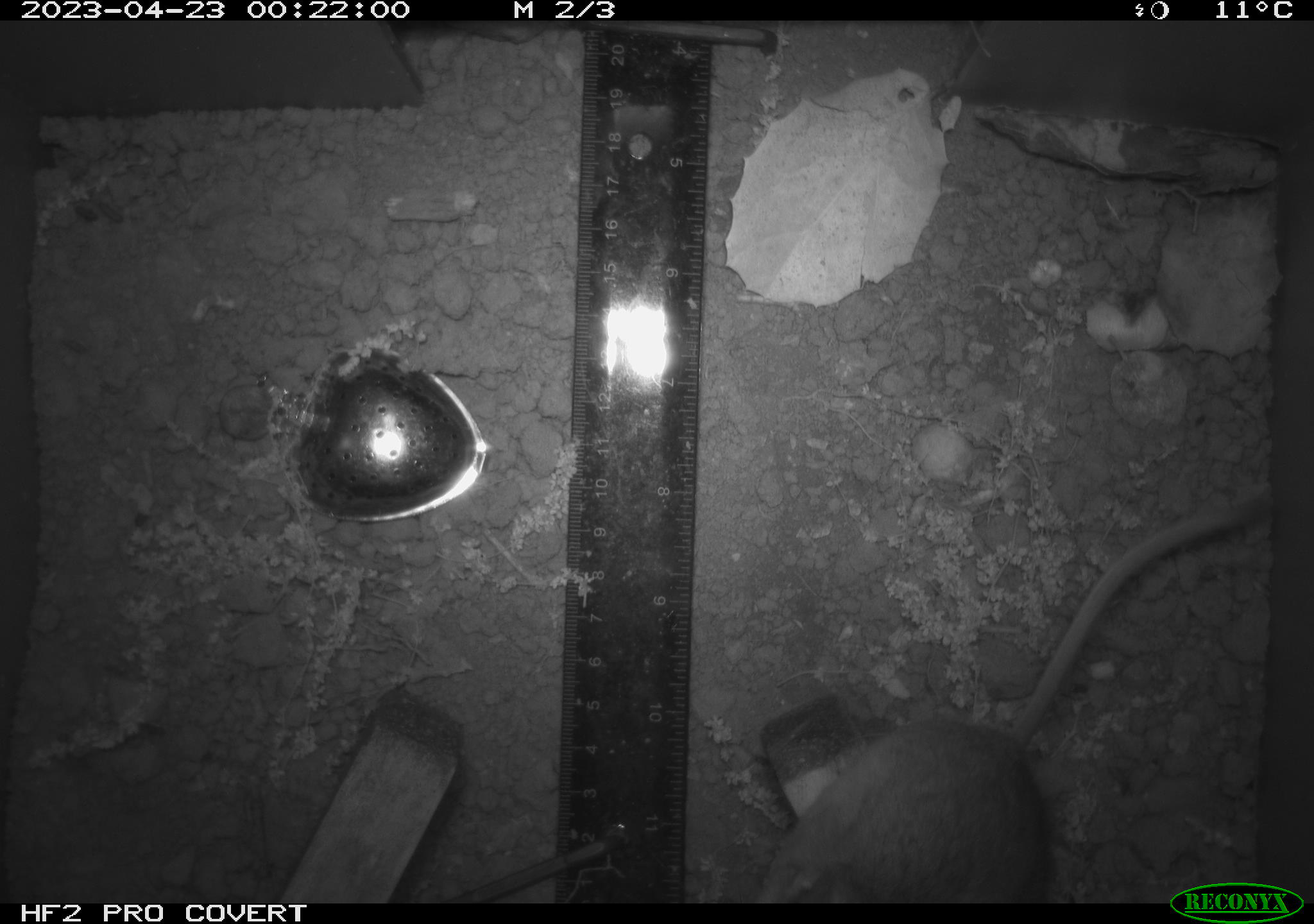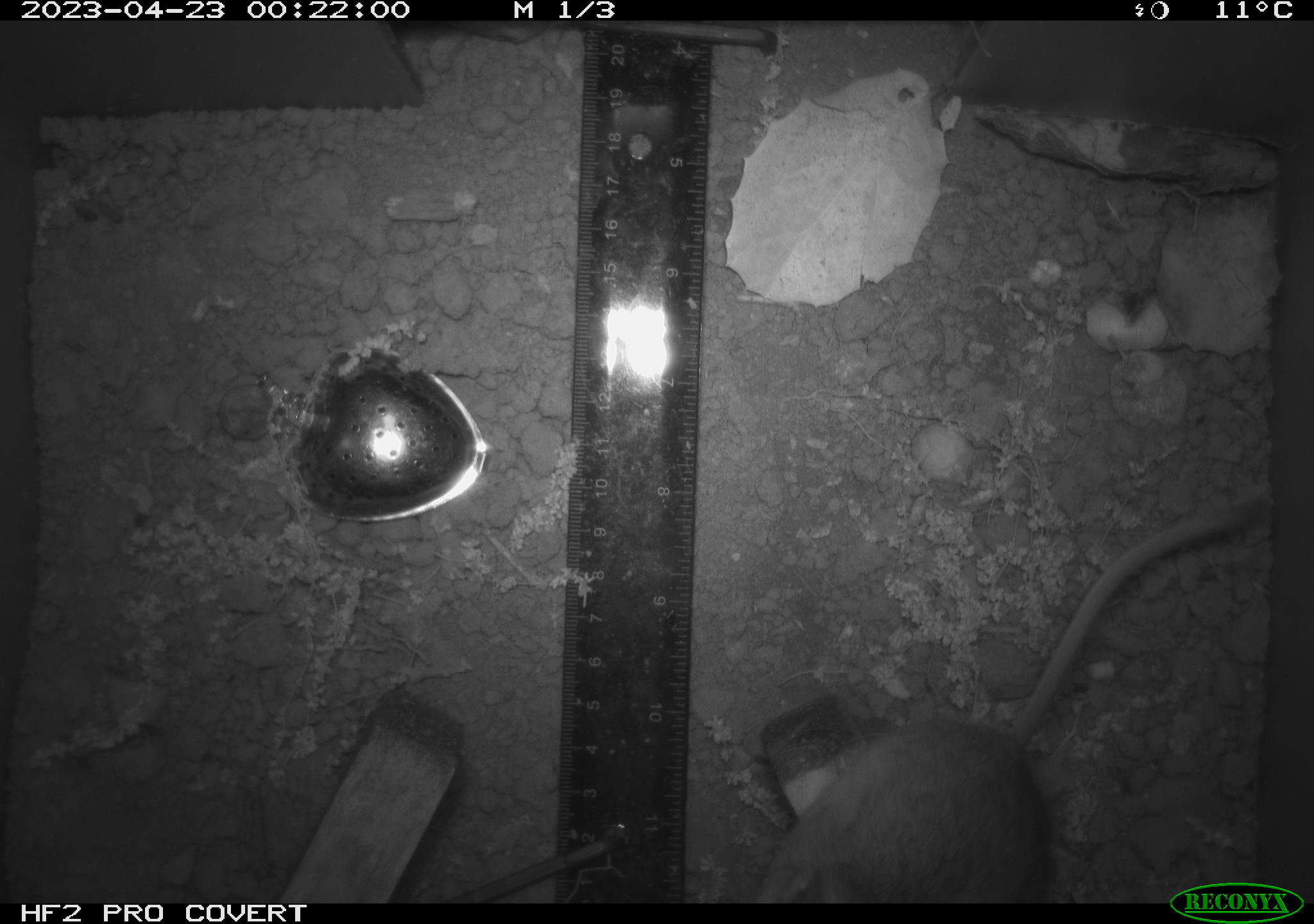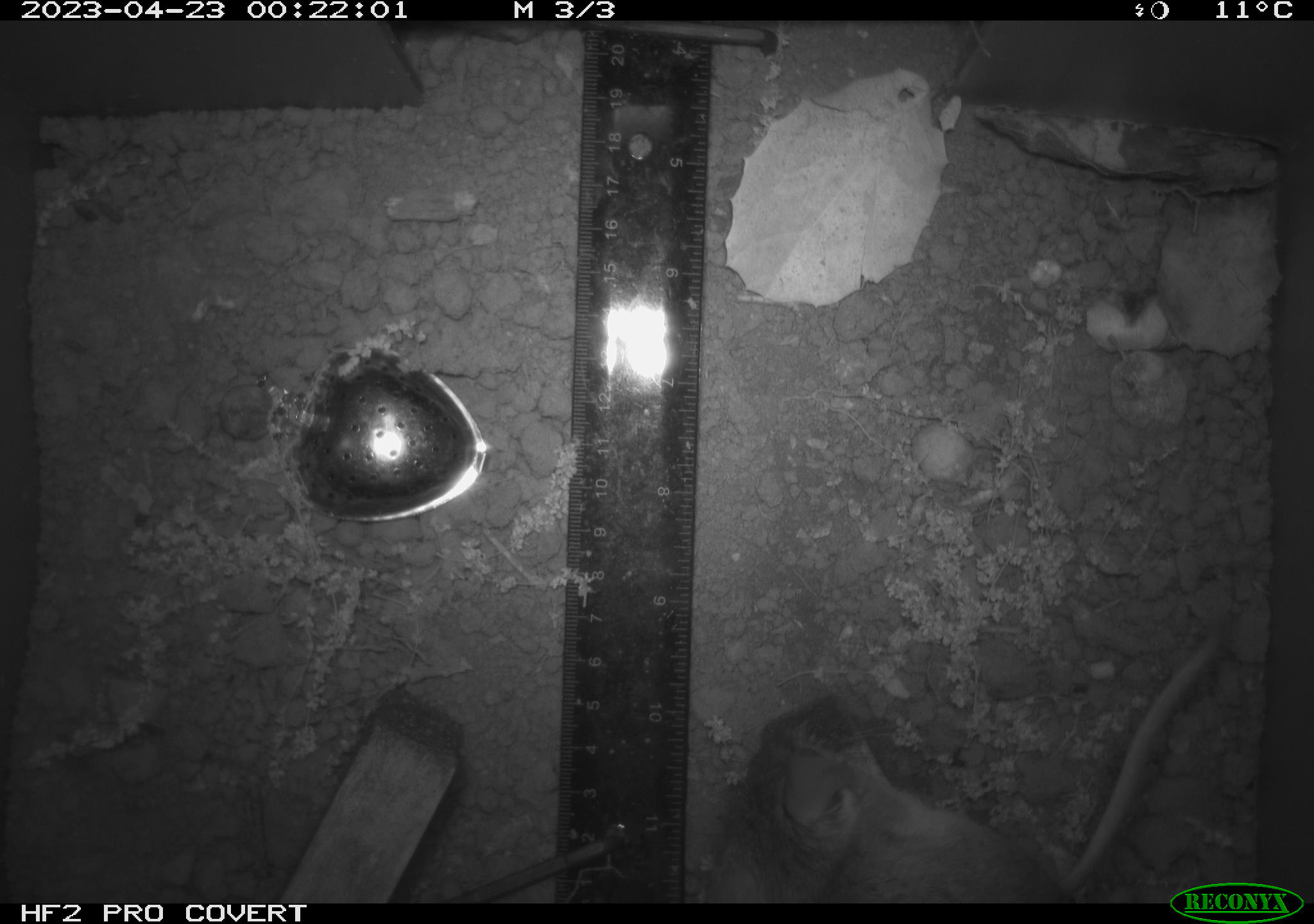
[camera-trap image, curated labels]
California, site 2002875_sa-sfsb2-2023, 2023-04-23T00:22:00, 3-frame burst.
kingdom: Animalia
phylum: Chordata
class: Mammalia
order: Rodentia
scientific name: Rodentia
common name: mouse species